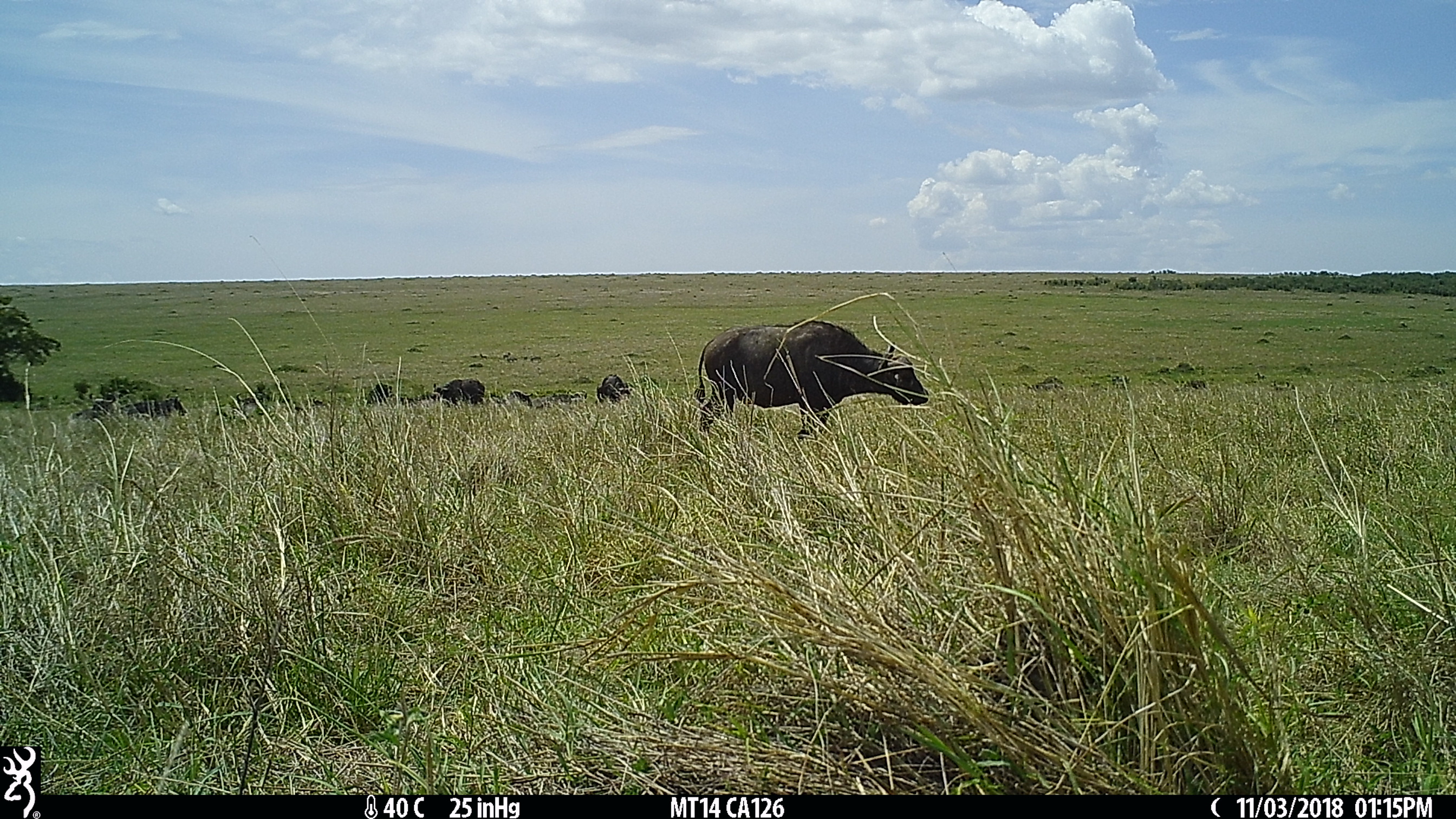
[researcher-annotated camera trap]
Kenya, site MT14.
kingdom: Animalia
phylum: Chordata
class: Mammalia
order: Artiodactyla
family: Bovidae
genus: Syncerus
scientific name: Syncerus caffer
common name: buffalo